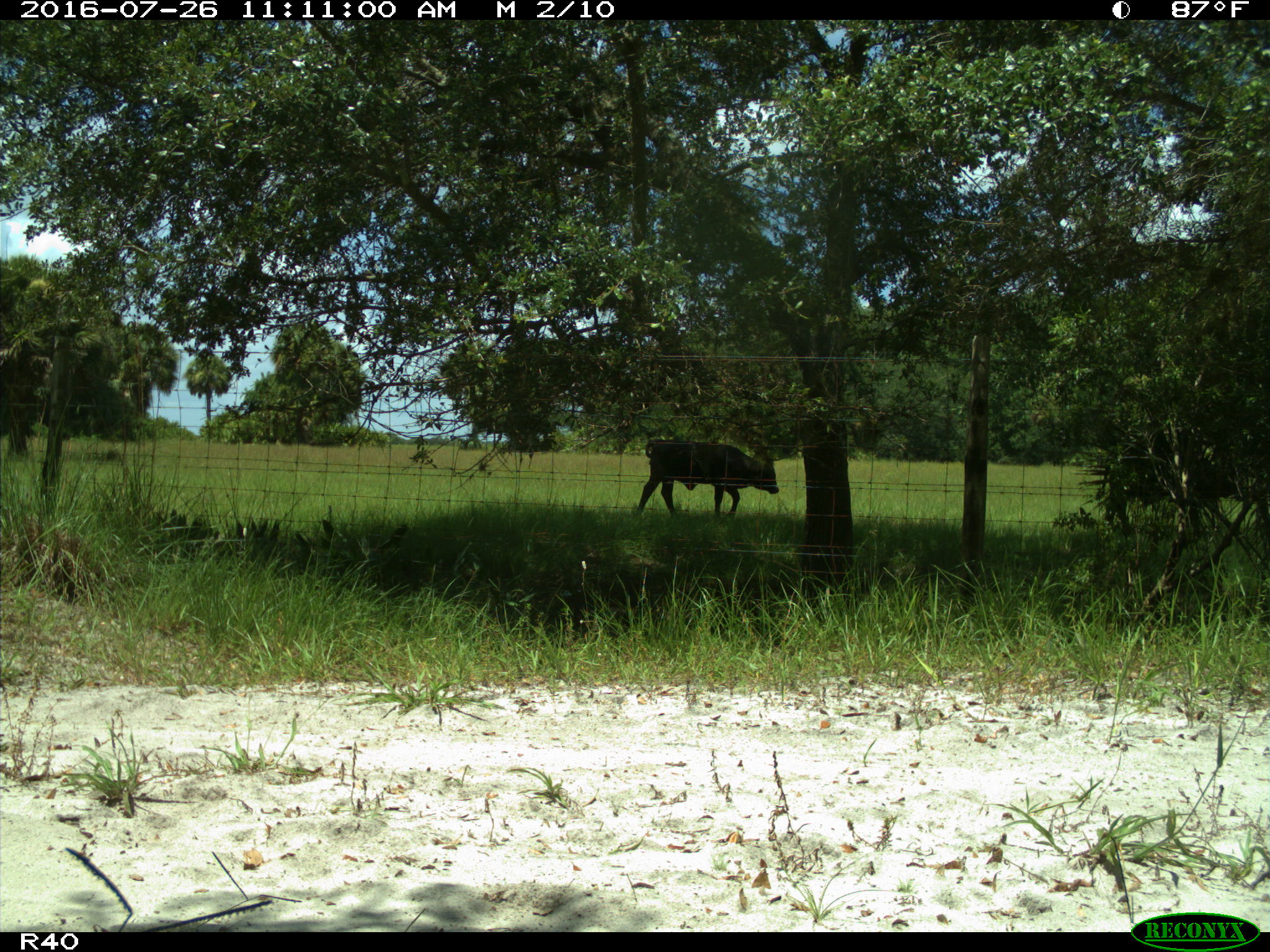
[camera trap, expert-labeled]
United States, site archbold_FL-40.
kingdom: Animalia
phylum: Chordata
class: Mammalia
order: Artiodactyla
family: Bovidae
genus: Bos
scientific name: Bos taurus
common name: domestic cow